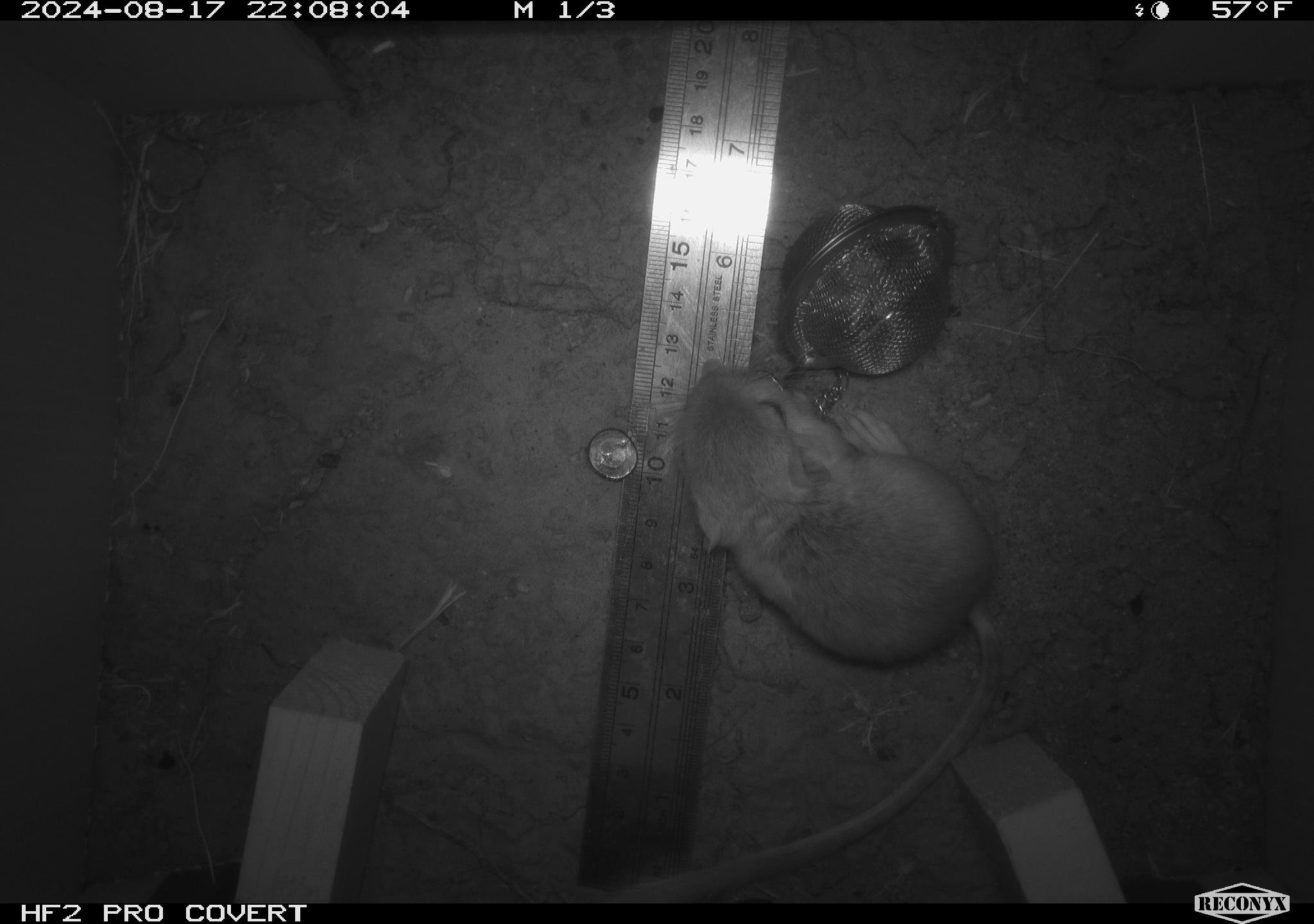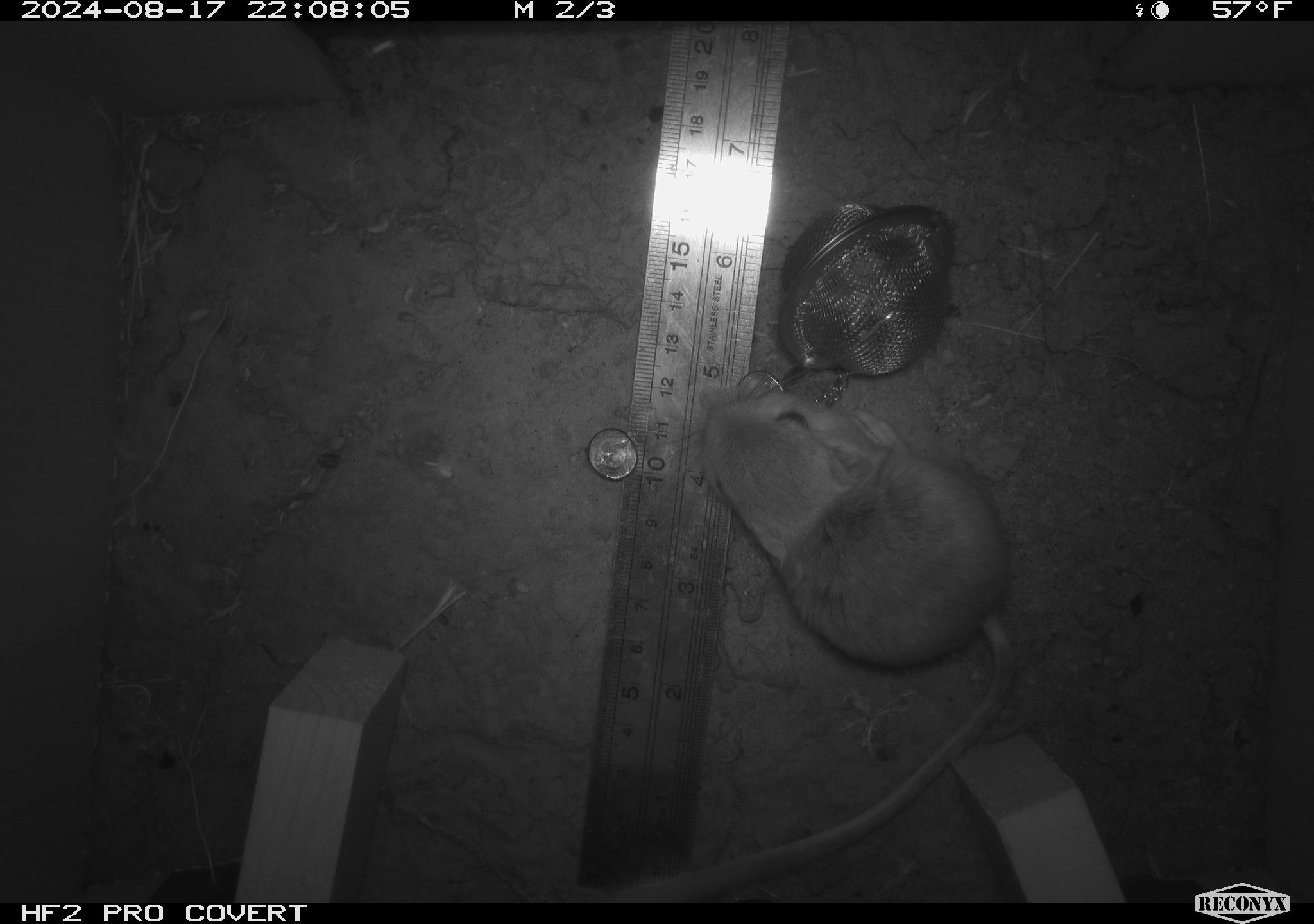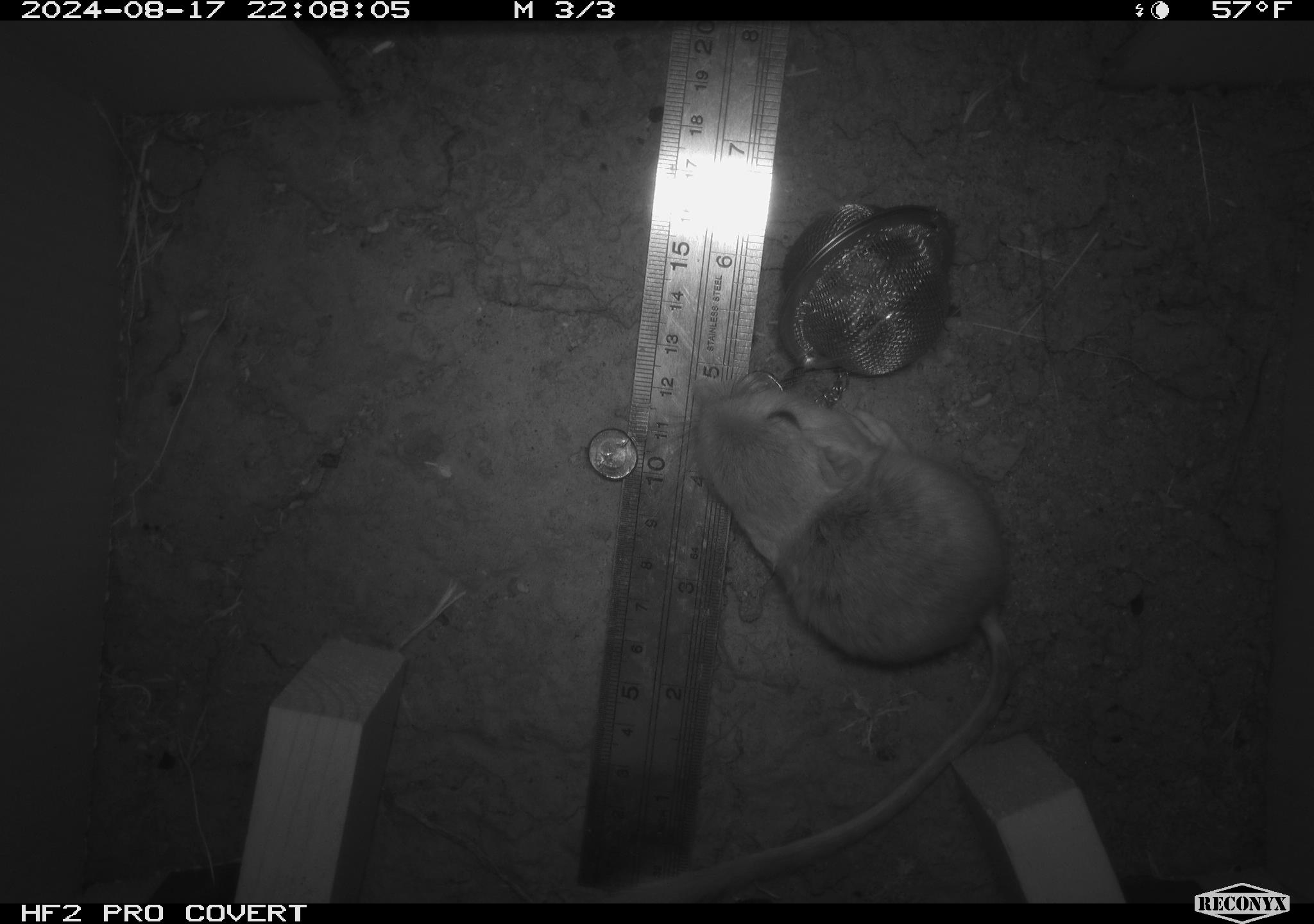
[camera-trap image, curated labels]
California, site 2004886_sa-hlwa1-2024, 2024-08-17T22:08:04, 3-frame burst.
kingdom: Animalia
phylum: Chordata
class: Mammalia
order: Rodentia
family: Heteromyidae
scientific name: Heteromyidae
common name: kangaroo rats and pocket mice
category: heteromyidae family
Heteromyidae family (kangaroo rats and pocket mice) (Heteromyidae).